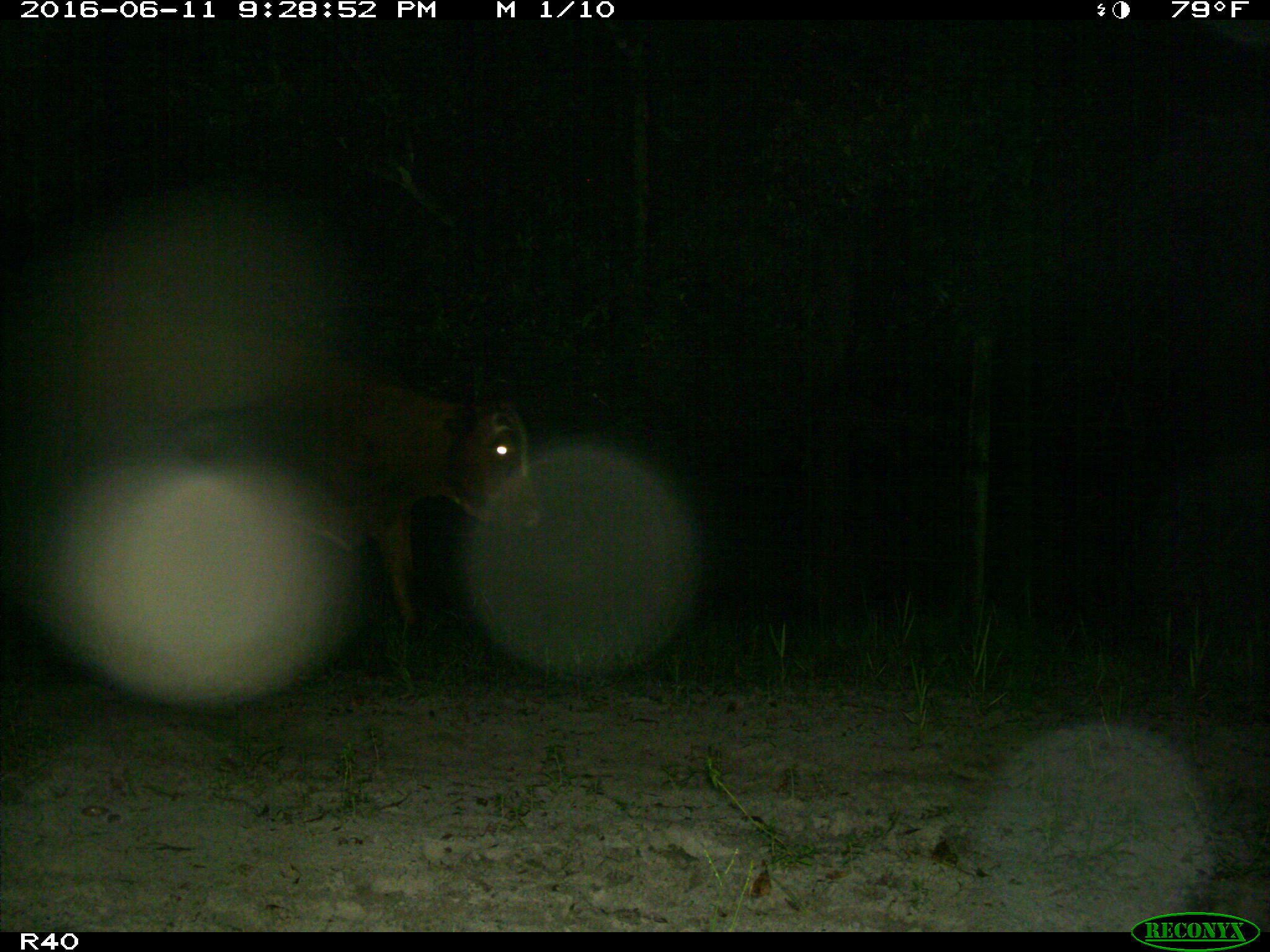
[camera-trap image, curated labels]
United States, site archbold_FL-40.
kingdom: Animalia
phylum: Chordata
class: Mammalia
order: Artiodactyla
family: Bovidae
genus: Bos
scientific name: Bos taurus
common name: domestic cow